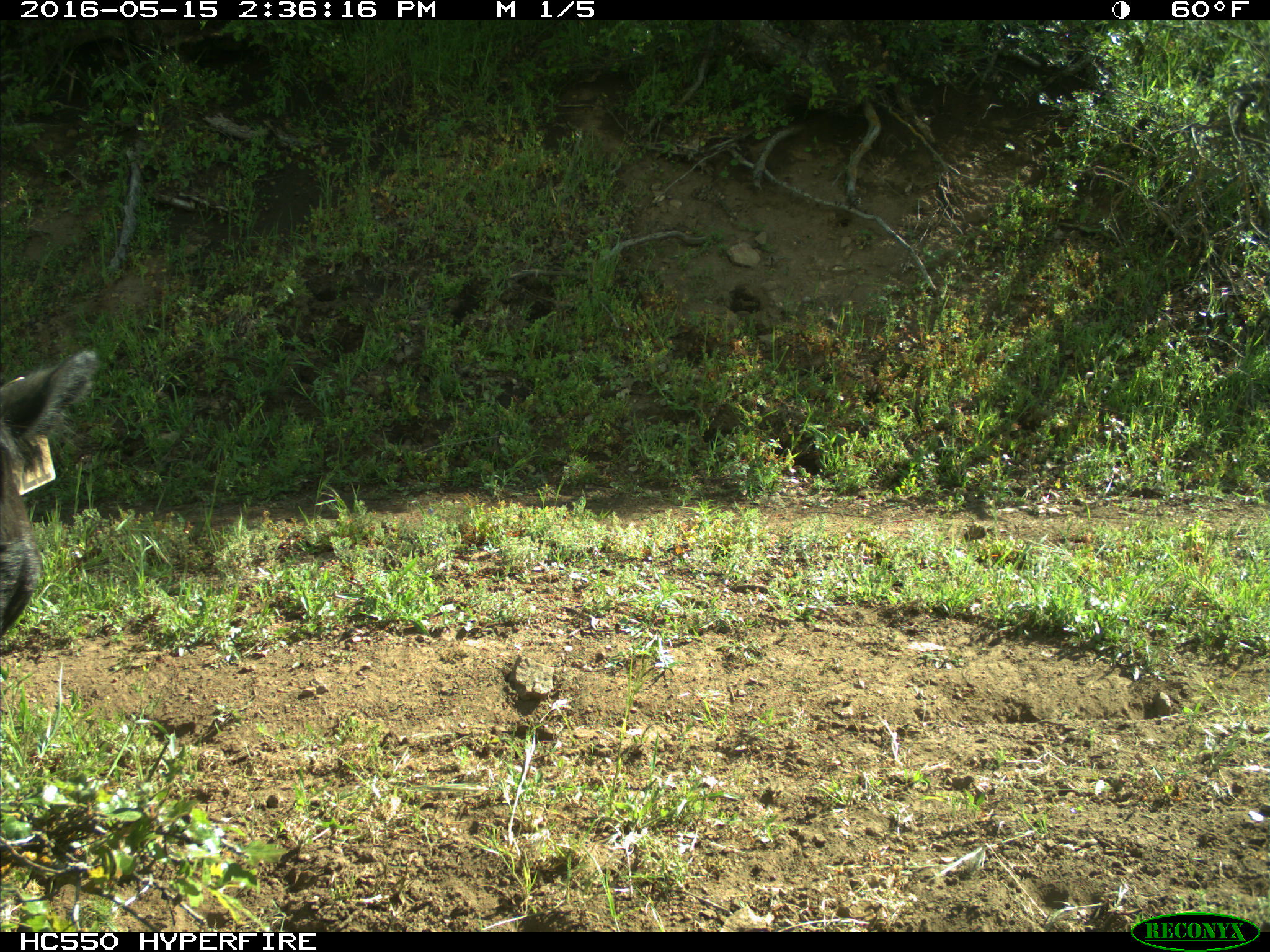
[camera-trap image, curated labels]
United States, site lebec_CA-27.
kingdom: Animalia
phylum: Chordata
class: Mammalia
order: Artiodactyla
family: Bovidae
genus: Bos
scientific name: Bos taurus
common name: domestic cow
Bos taurus (domestic cow).